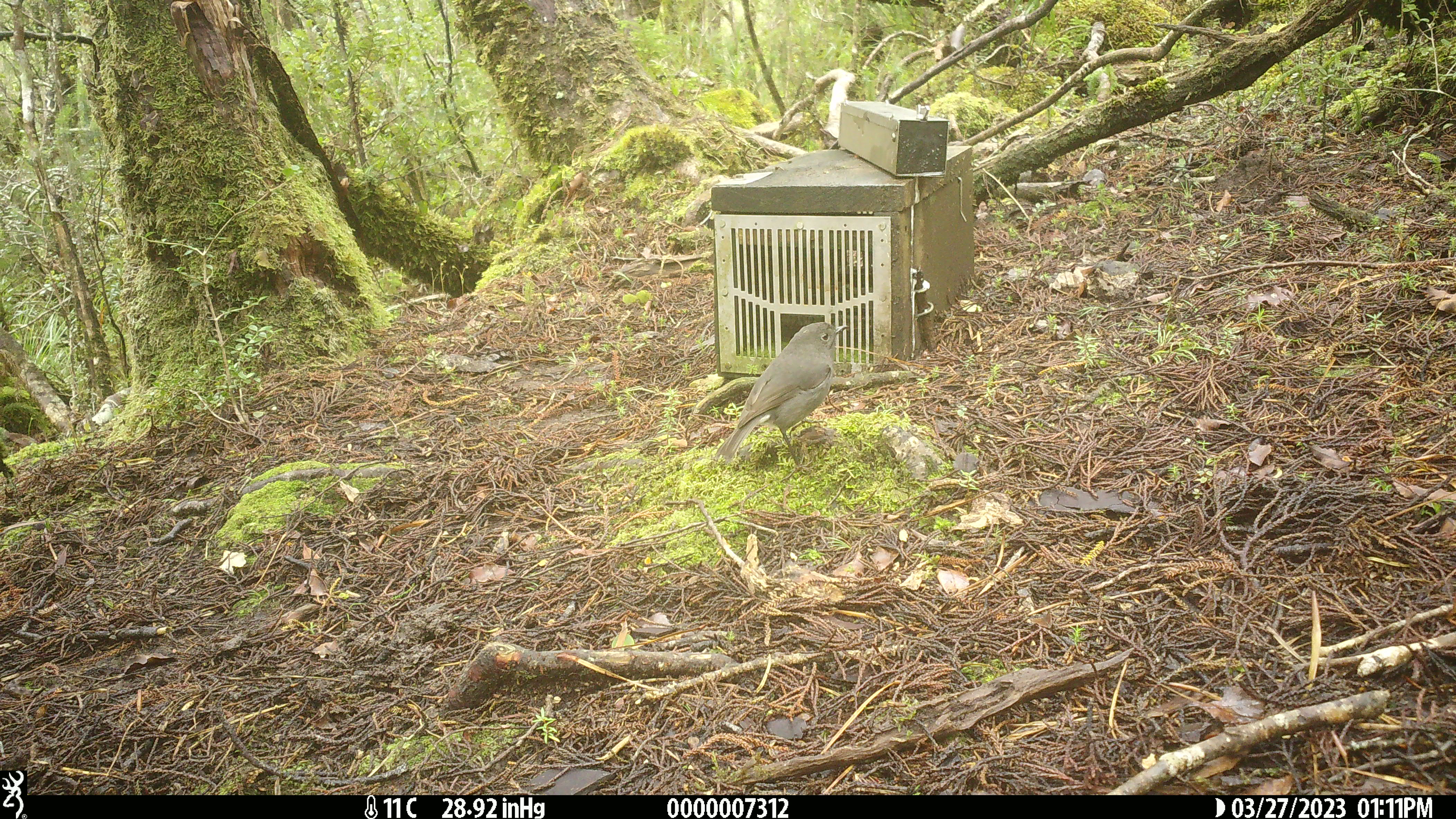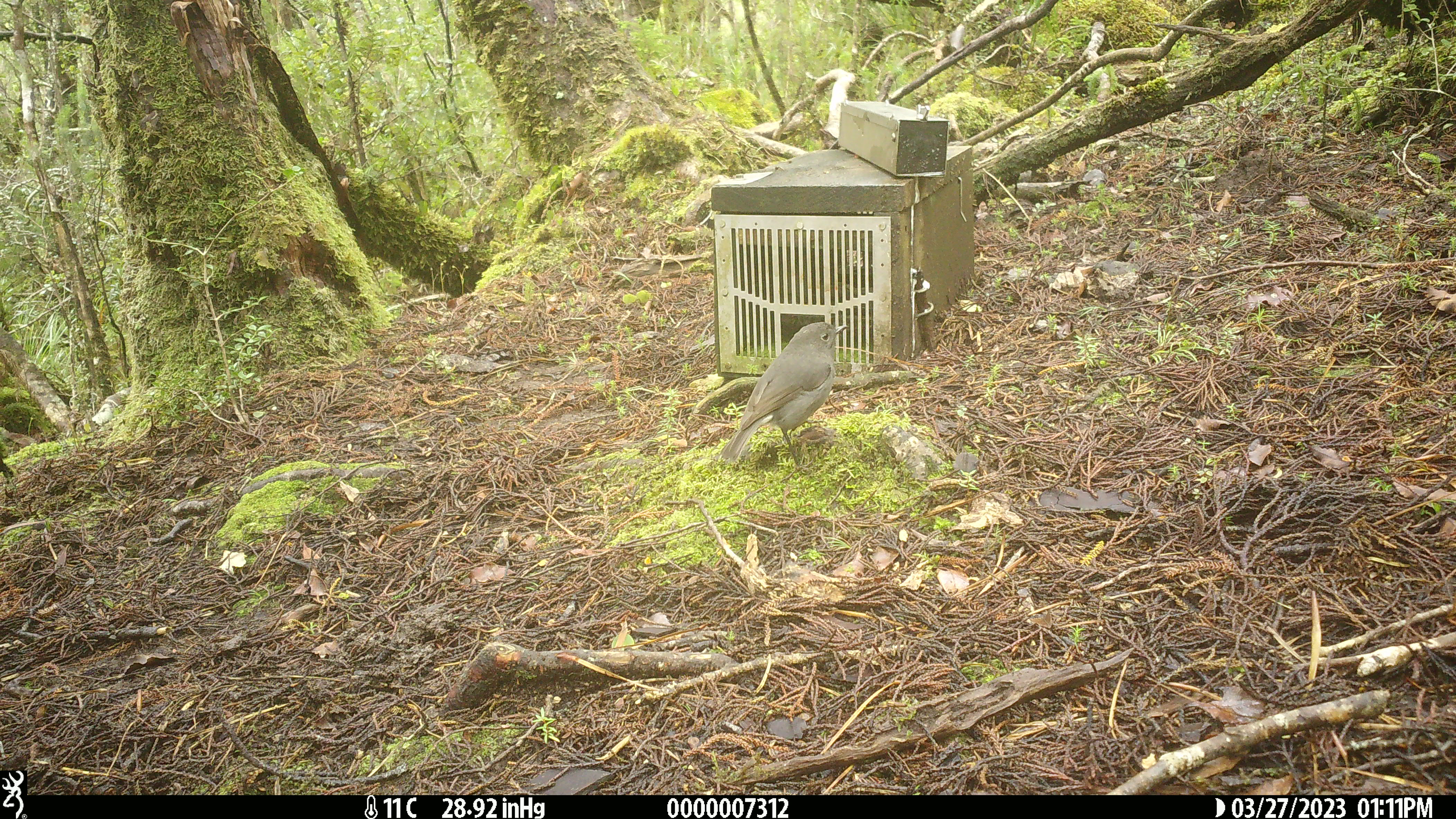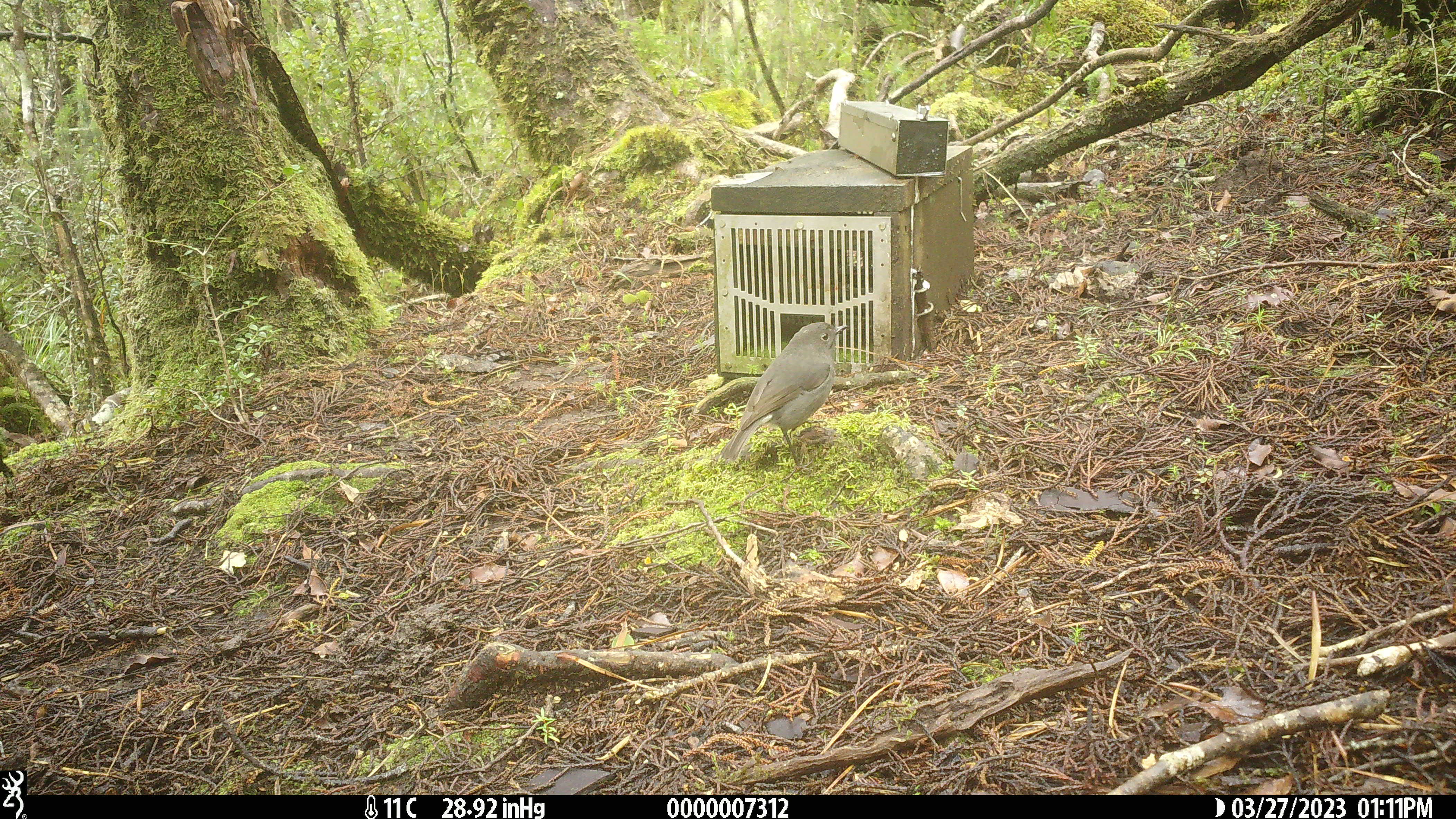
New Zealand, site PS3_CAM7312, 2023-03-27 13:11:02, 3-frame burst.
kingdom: Animalia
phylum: Chordata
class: Aves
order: Passeriformes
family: Petroicidae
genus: Petroica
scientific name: Petroica australis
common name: new zealand robin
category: robin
Robin (new zealand robin) (Petroica australis).